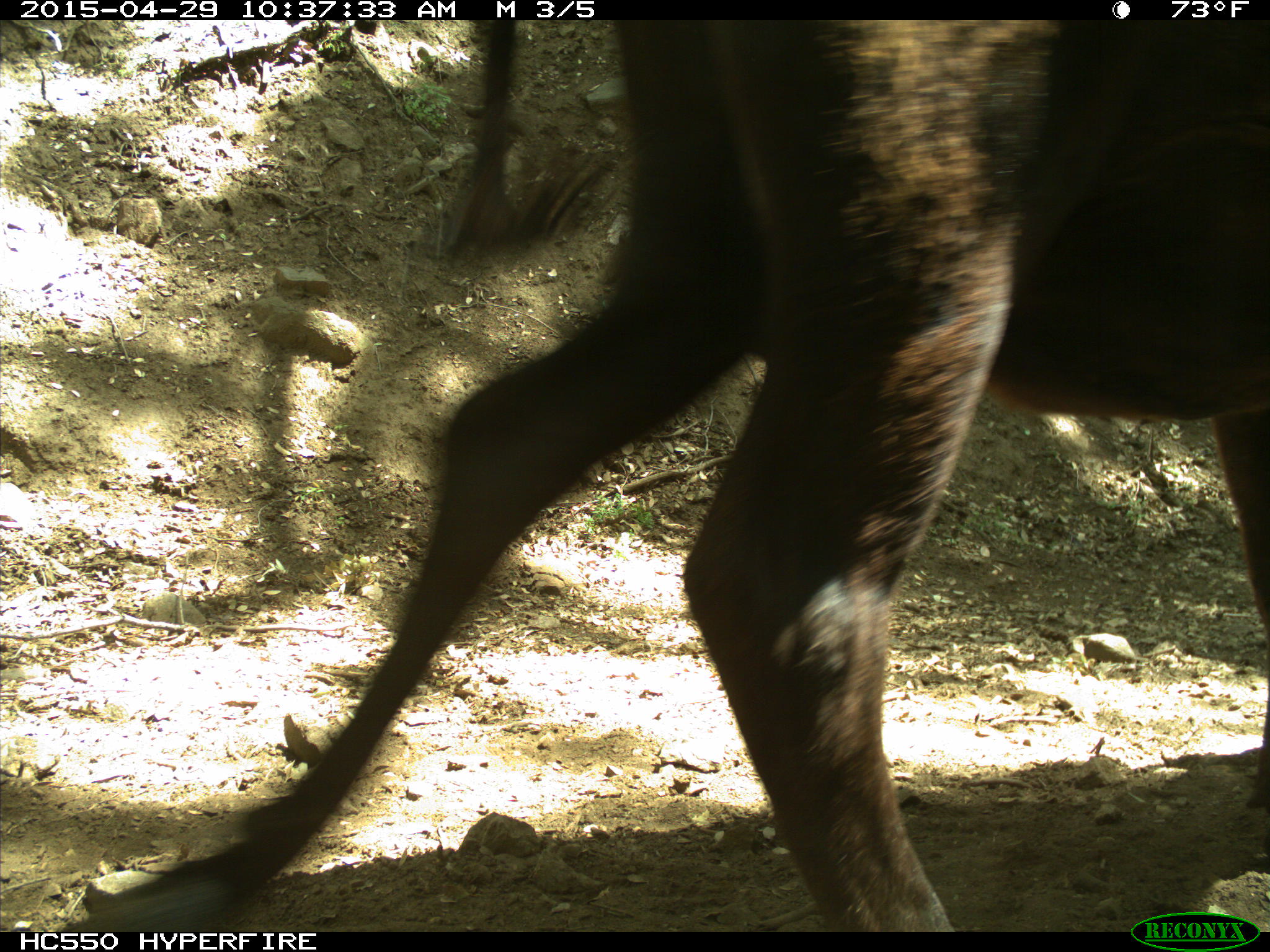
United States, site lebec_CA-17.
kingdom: Animalia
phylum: Chordata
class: Mammalia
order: Artiodactyla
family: Bovidae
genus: Bos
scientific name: Bos taurus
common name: domestic cow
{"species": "Bos taurus (domestic cow)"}